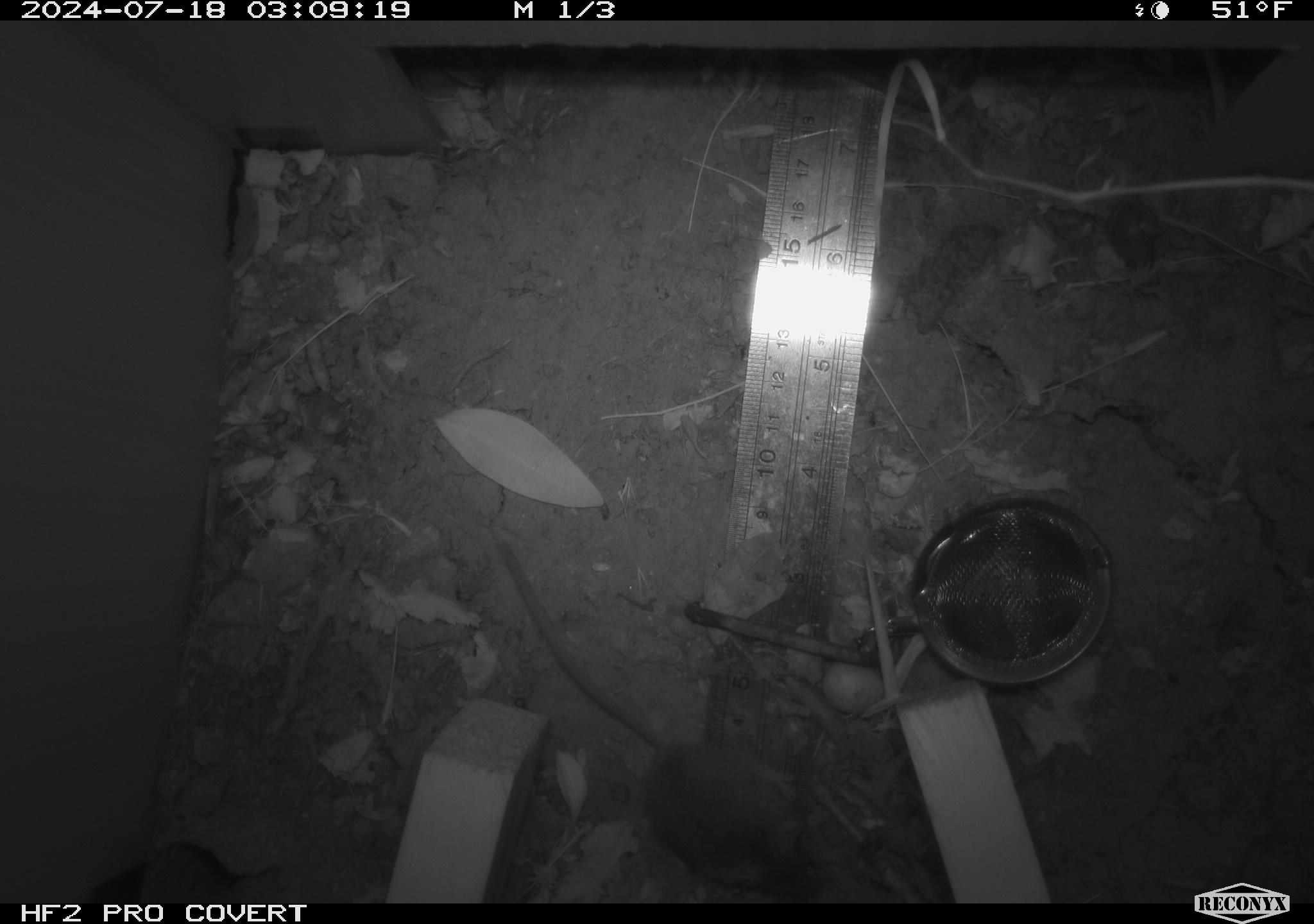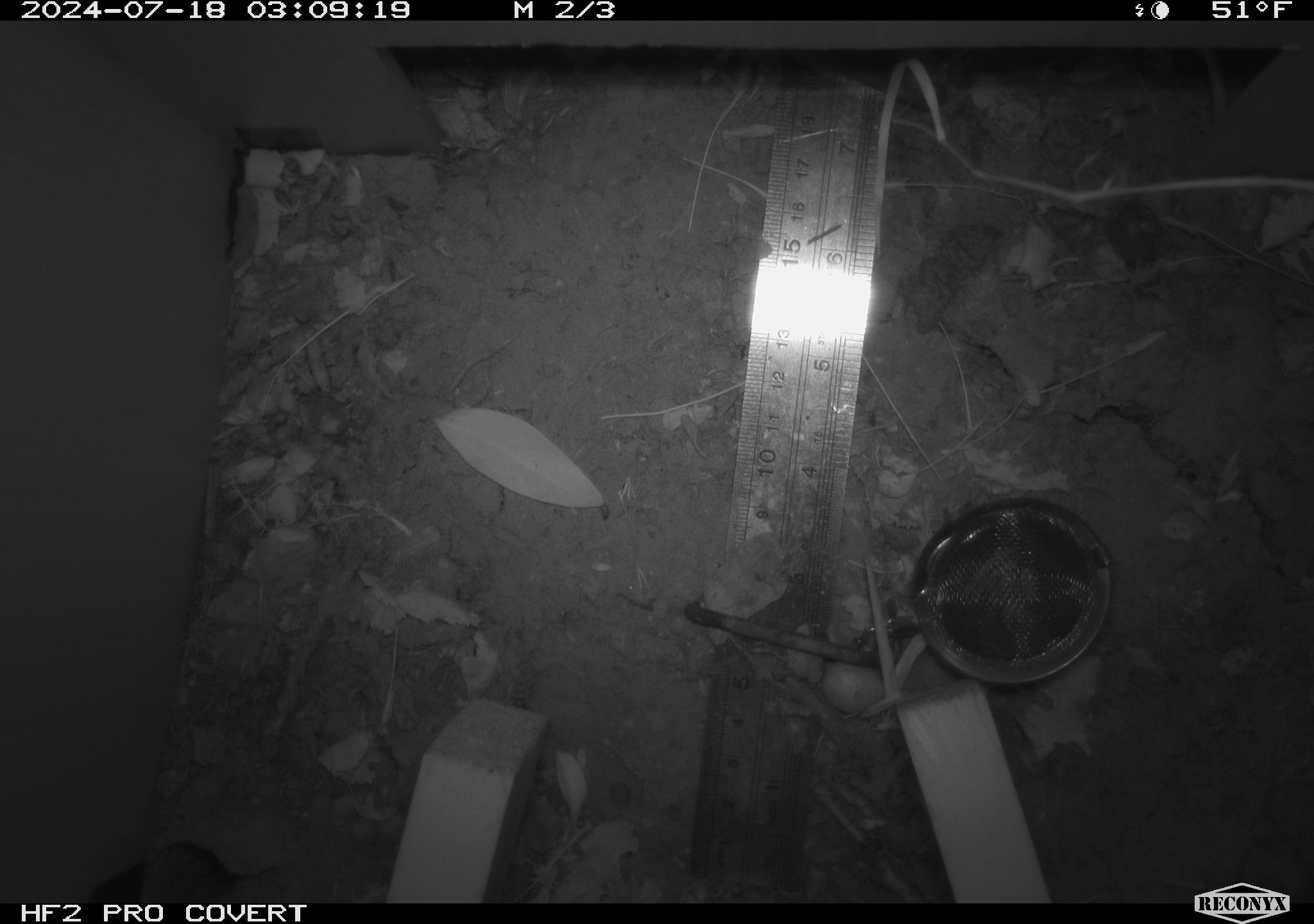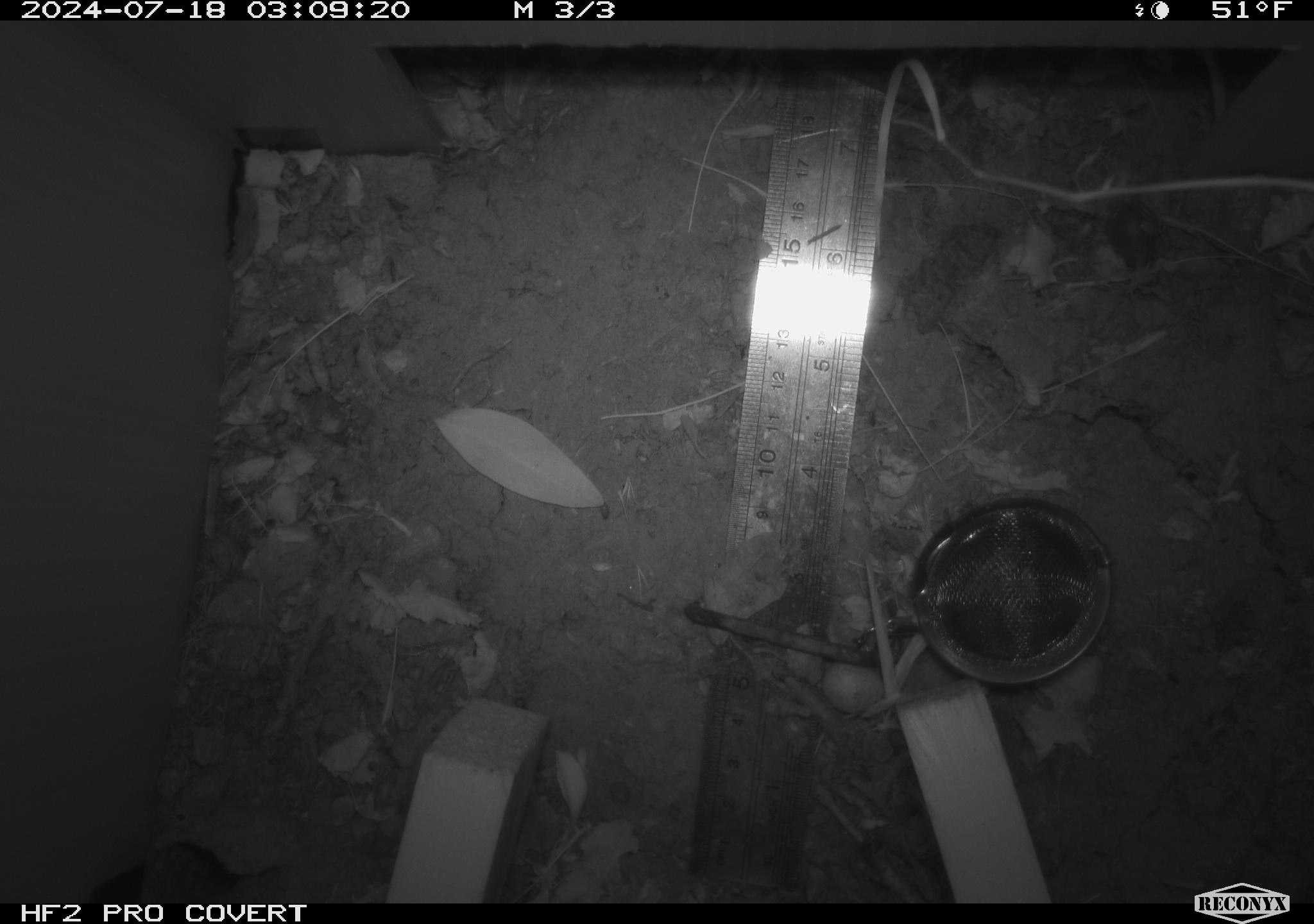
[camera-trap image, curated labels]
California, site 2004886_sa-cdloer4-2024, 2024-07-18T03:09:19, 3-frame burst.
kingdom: Animalia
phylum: Chordata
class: Mammalia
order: Rodentia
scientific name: Rodentia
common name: rodent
Rodent (Rodentia).